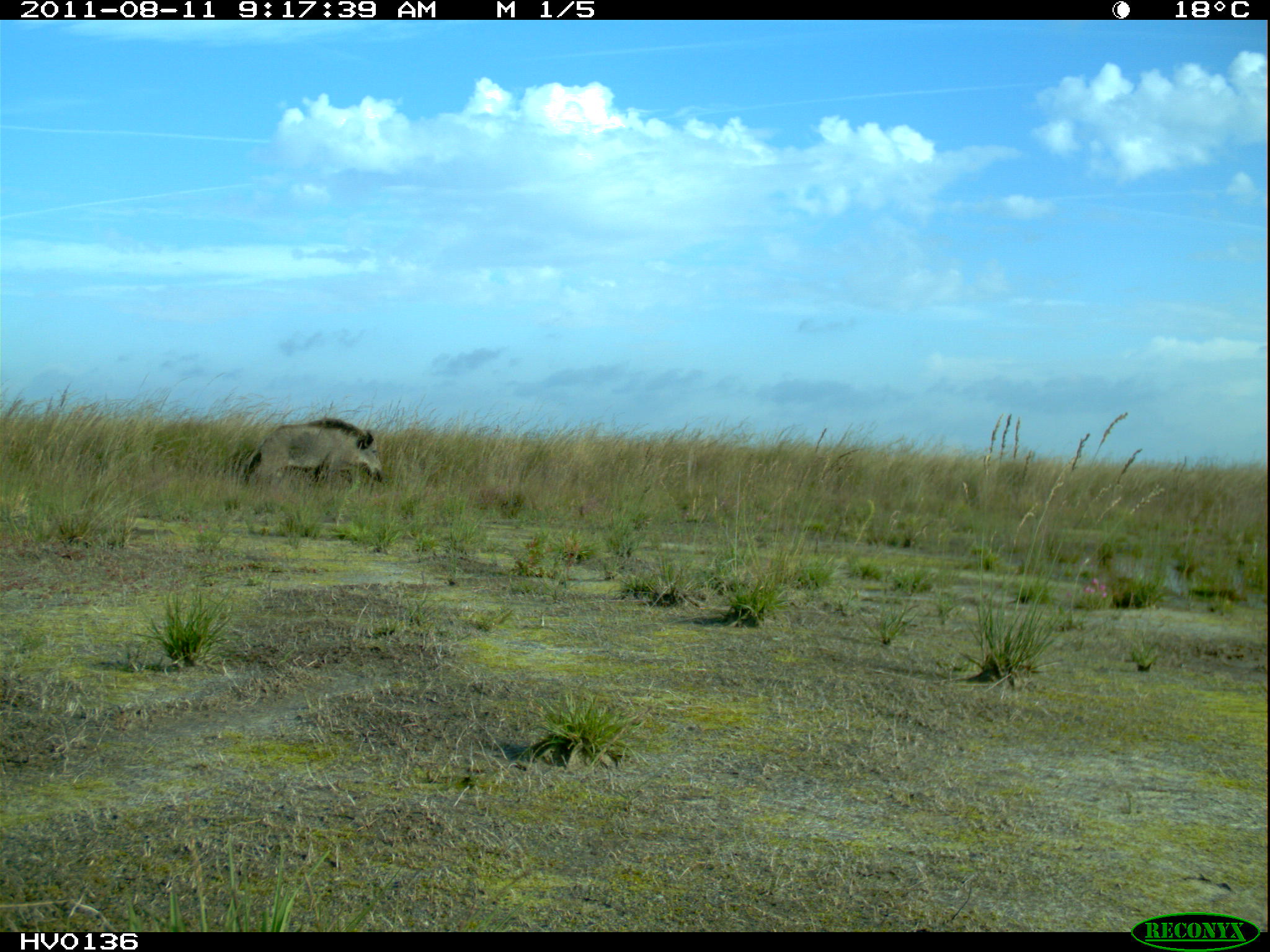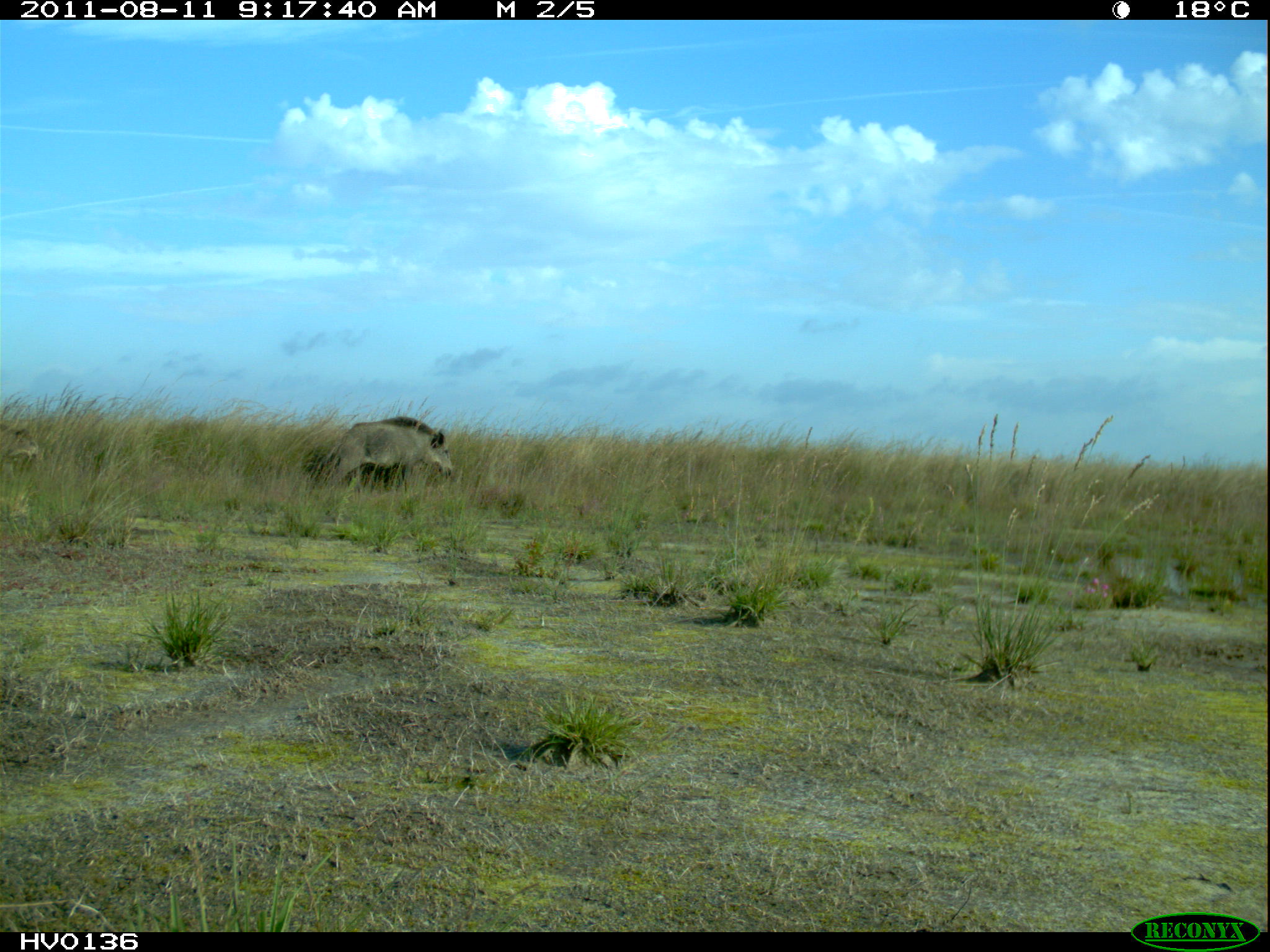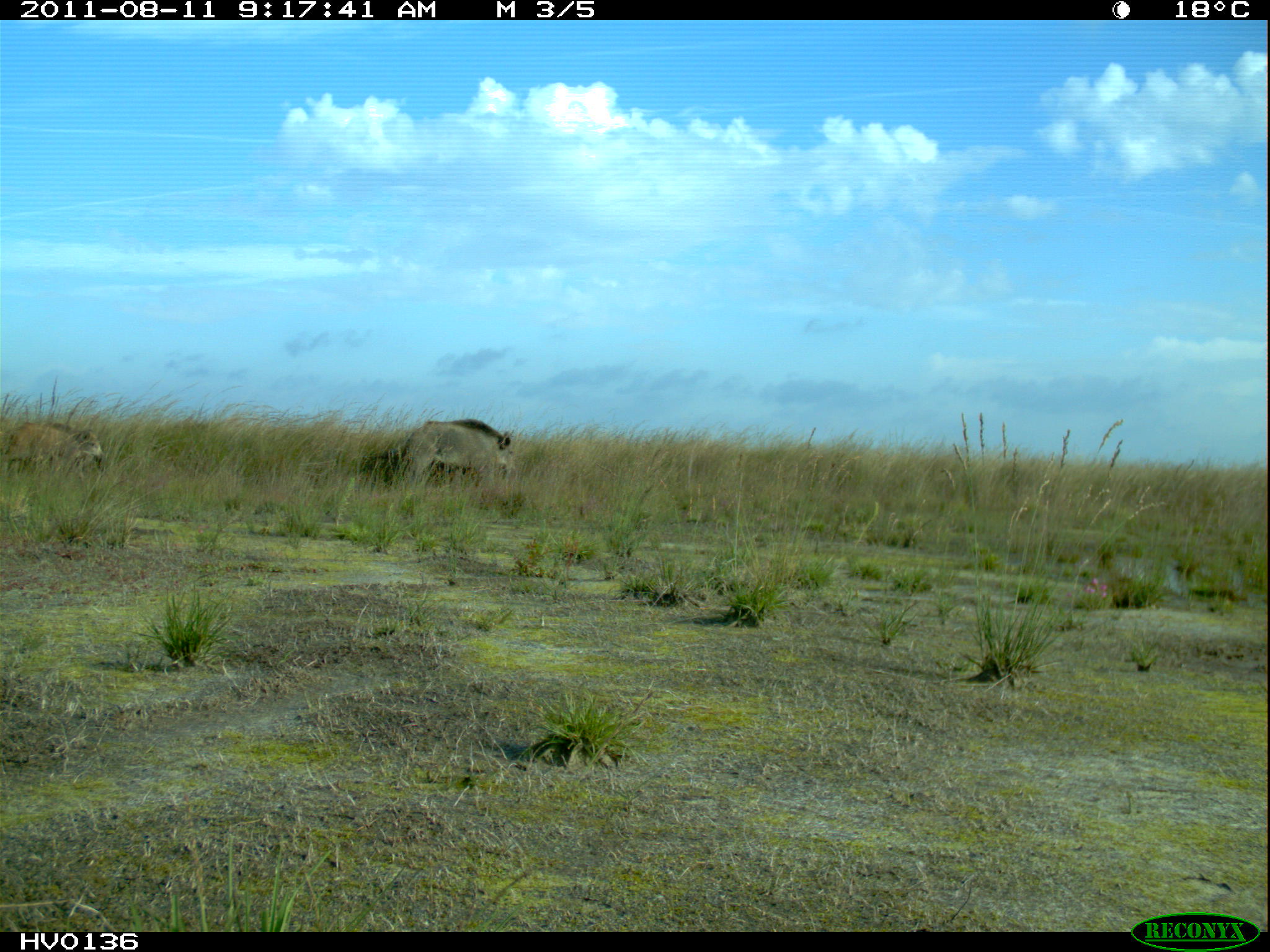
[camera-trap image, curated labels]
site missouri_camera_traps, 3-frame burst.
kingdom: Animalia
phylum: Chordata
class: Mammalia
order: Artiodactyla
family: Suidae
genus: Sus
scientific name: Sus scrofa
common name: wild boar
Wild boar (Sus scrofa). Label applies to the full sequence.